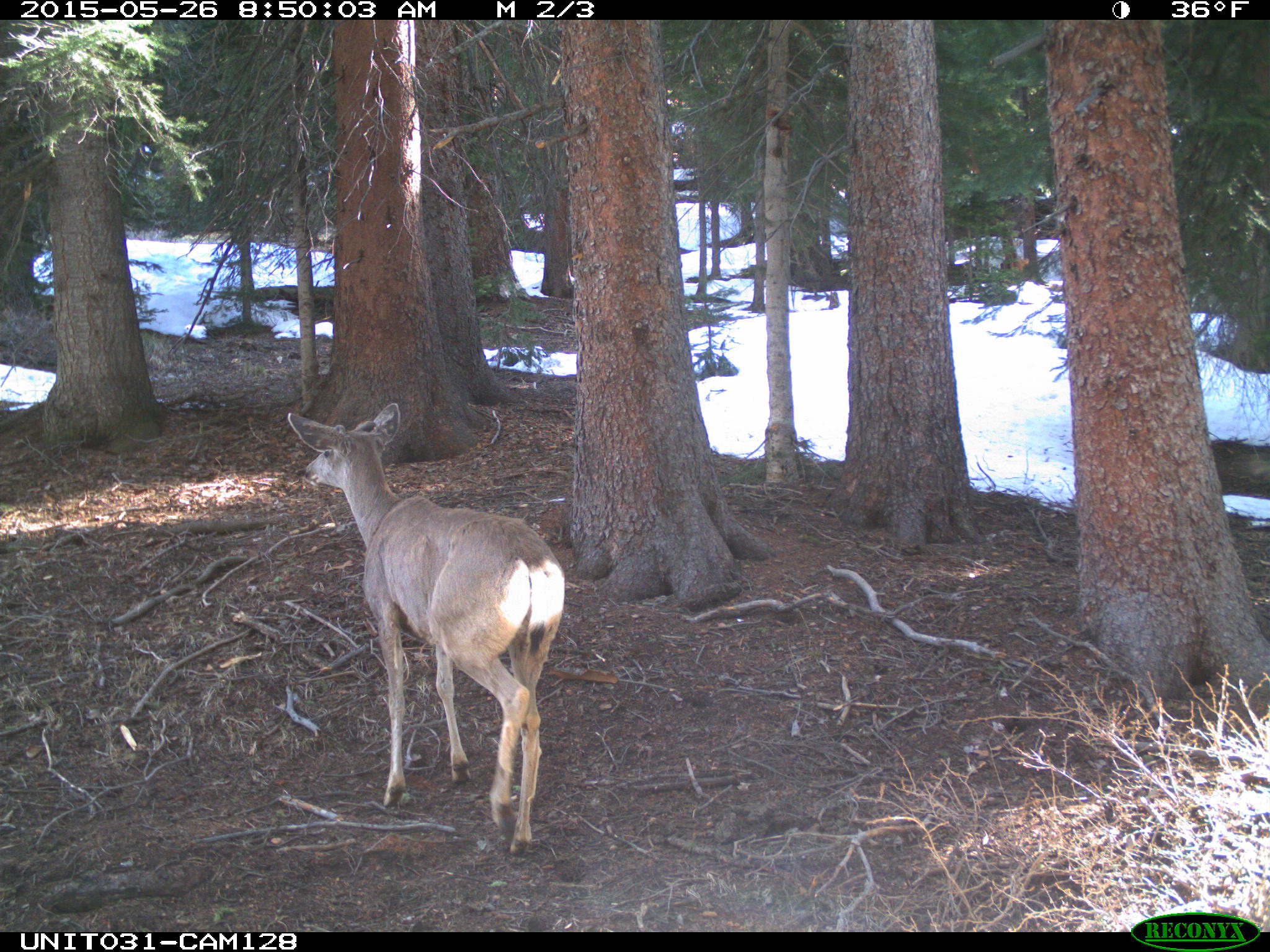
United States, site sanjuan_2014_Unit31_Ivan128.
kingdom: Animalia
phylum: Chordata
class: Mammalia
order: Artiodactyla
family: Cervidae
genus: Odocoileus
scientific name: Odocoileus hemionus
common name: mule deer